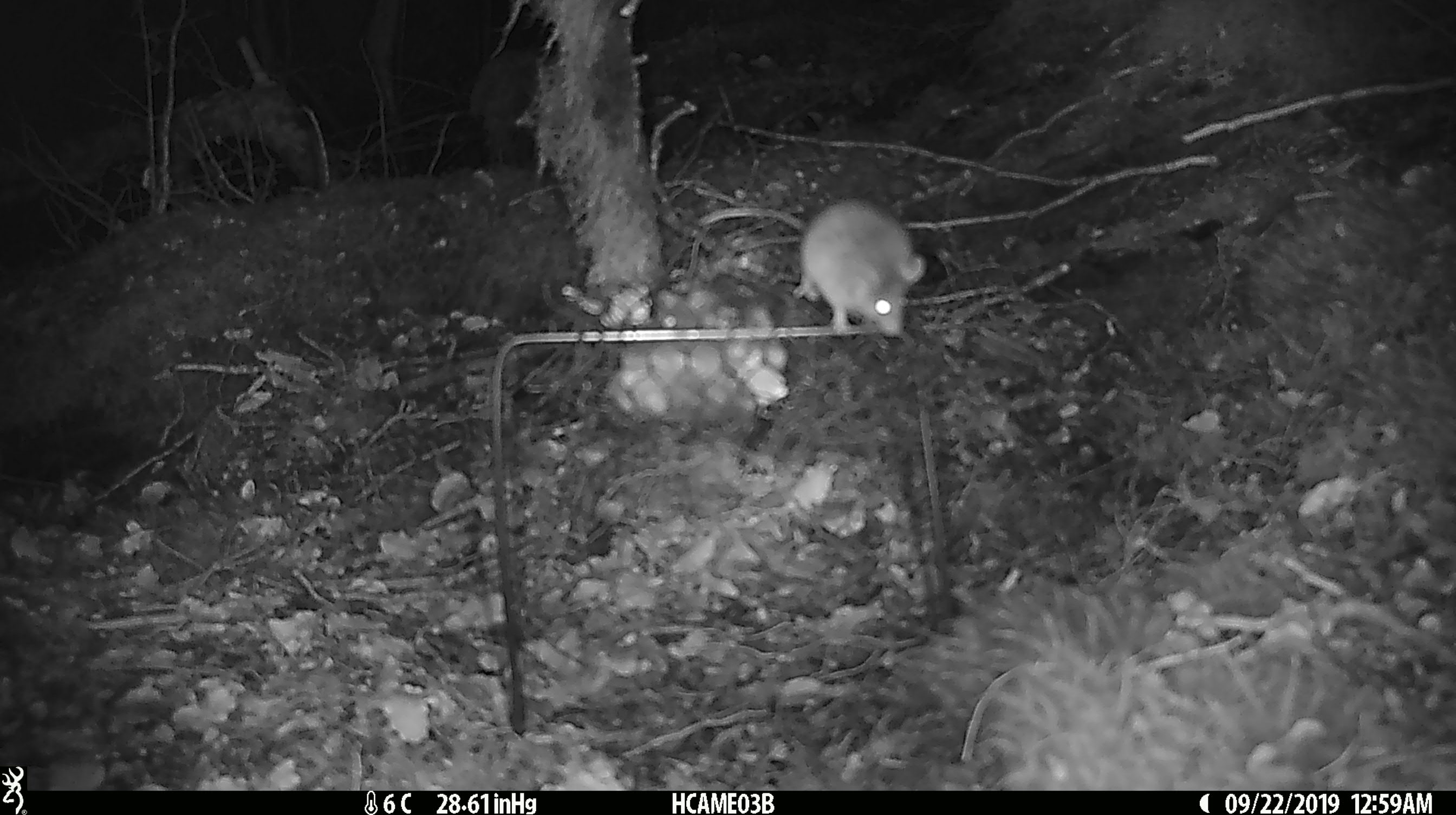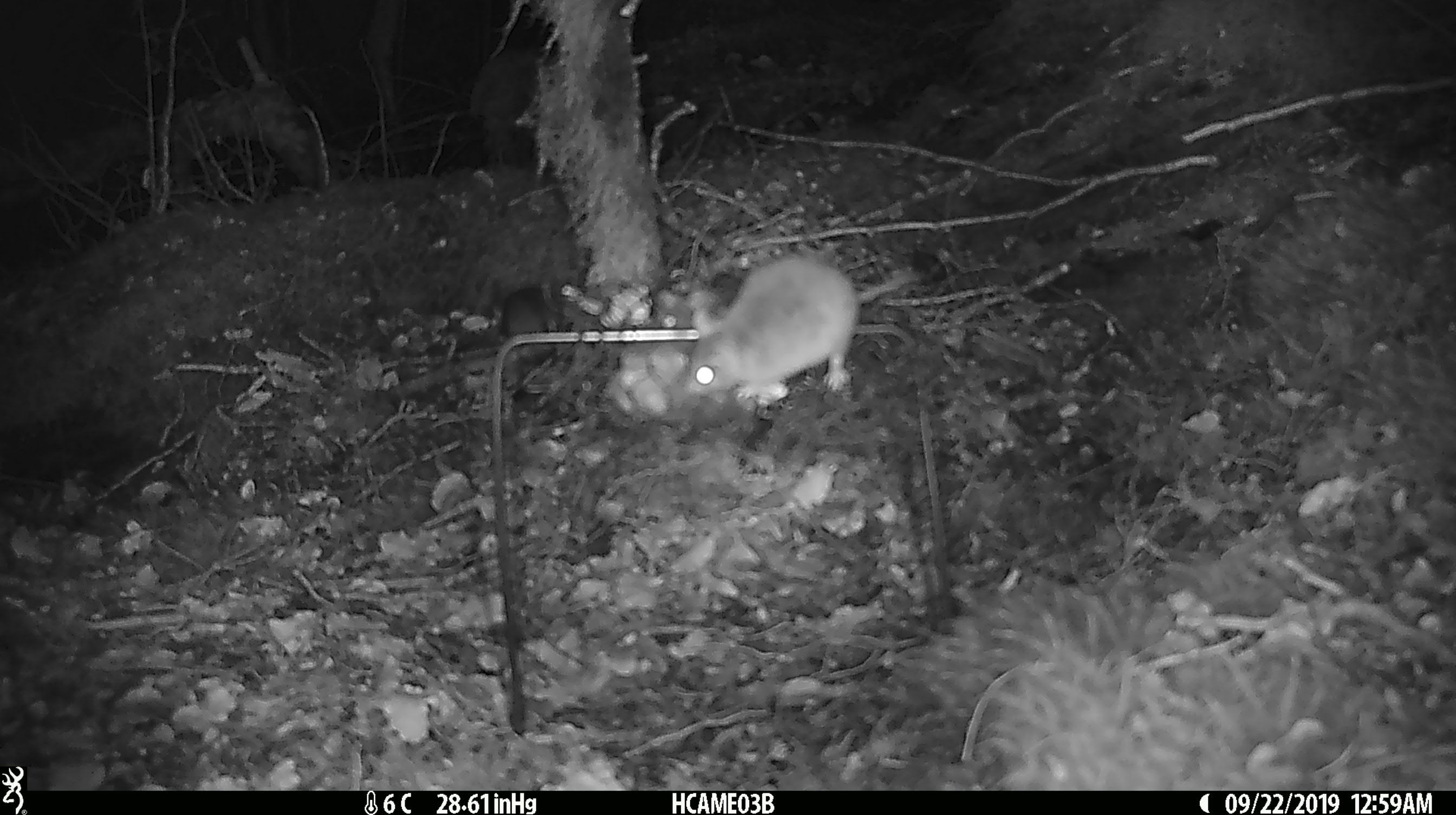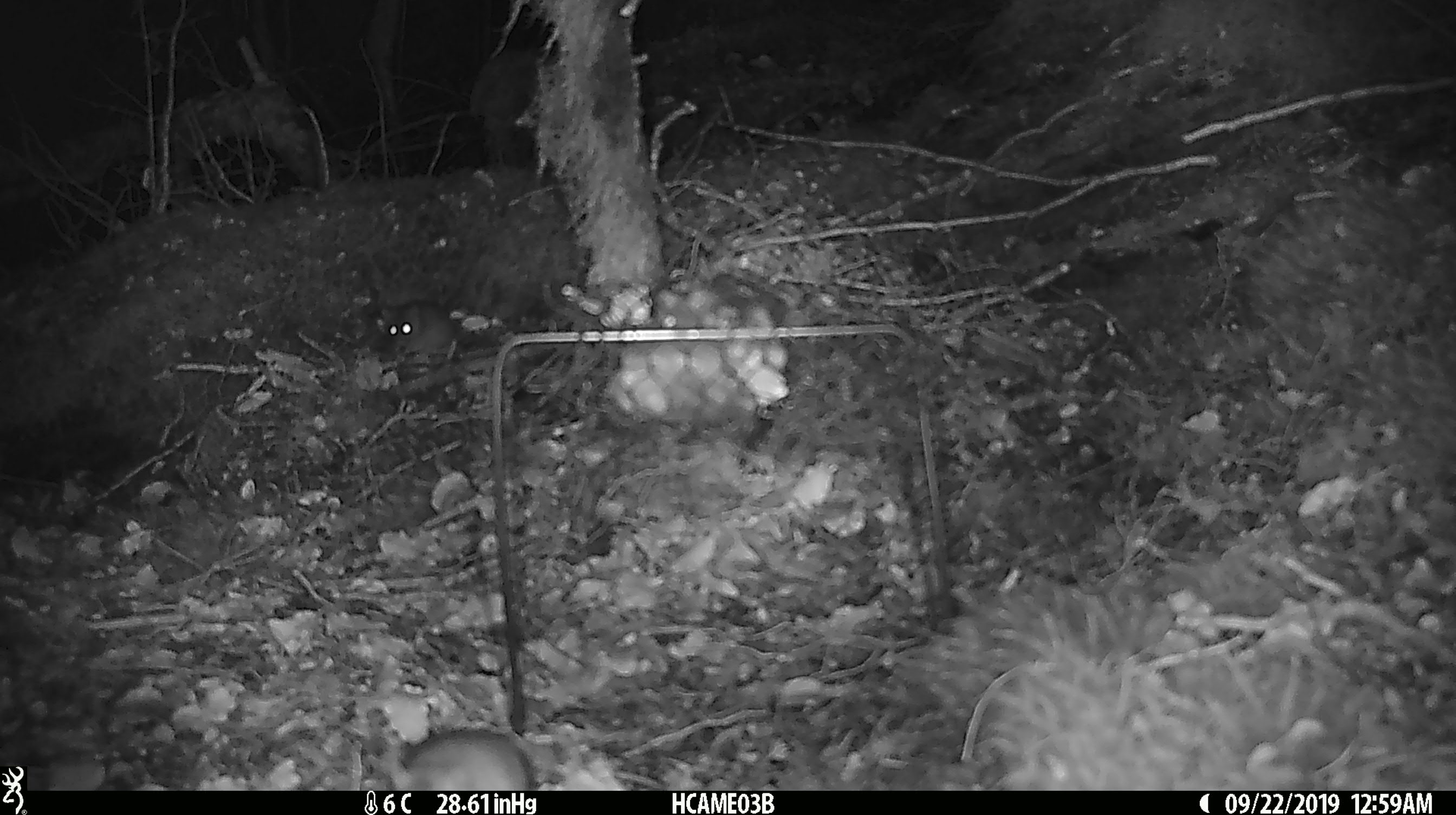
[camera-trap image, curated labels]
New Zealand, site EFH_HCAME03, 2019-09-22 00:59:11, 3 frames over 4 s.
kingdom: Animalia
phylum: Chordata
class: Mammalia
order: Rodentia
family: Muridae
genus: Mus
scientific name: Mus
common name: mouse